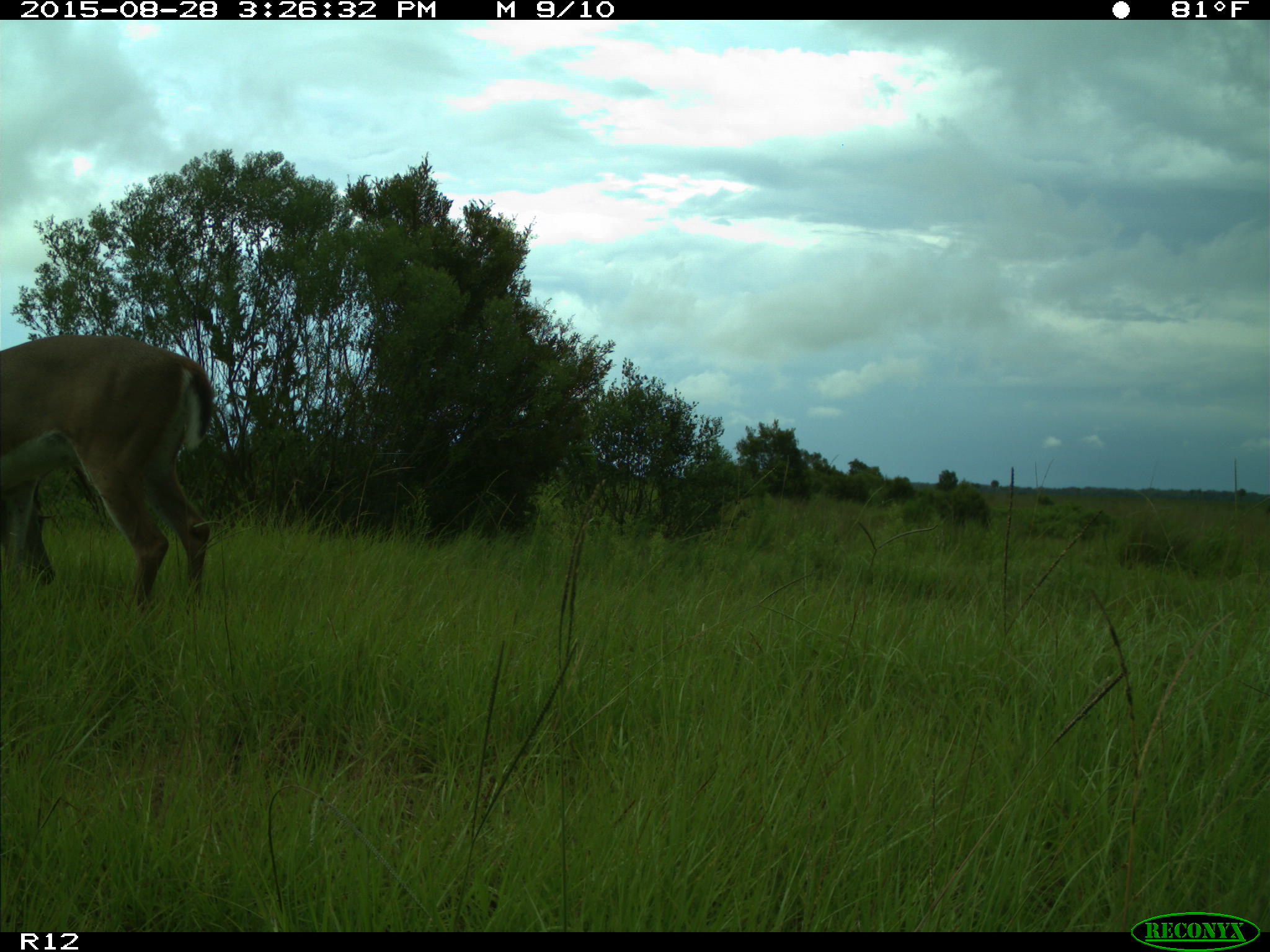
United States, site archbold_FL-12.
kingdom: Animalia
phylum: Chordata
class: Mammalia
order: Artiodactyla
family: Cervidae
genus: Odocoileus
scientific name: Odocoileus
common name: deer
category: unidentified deer